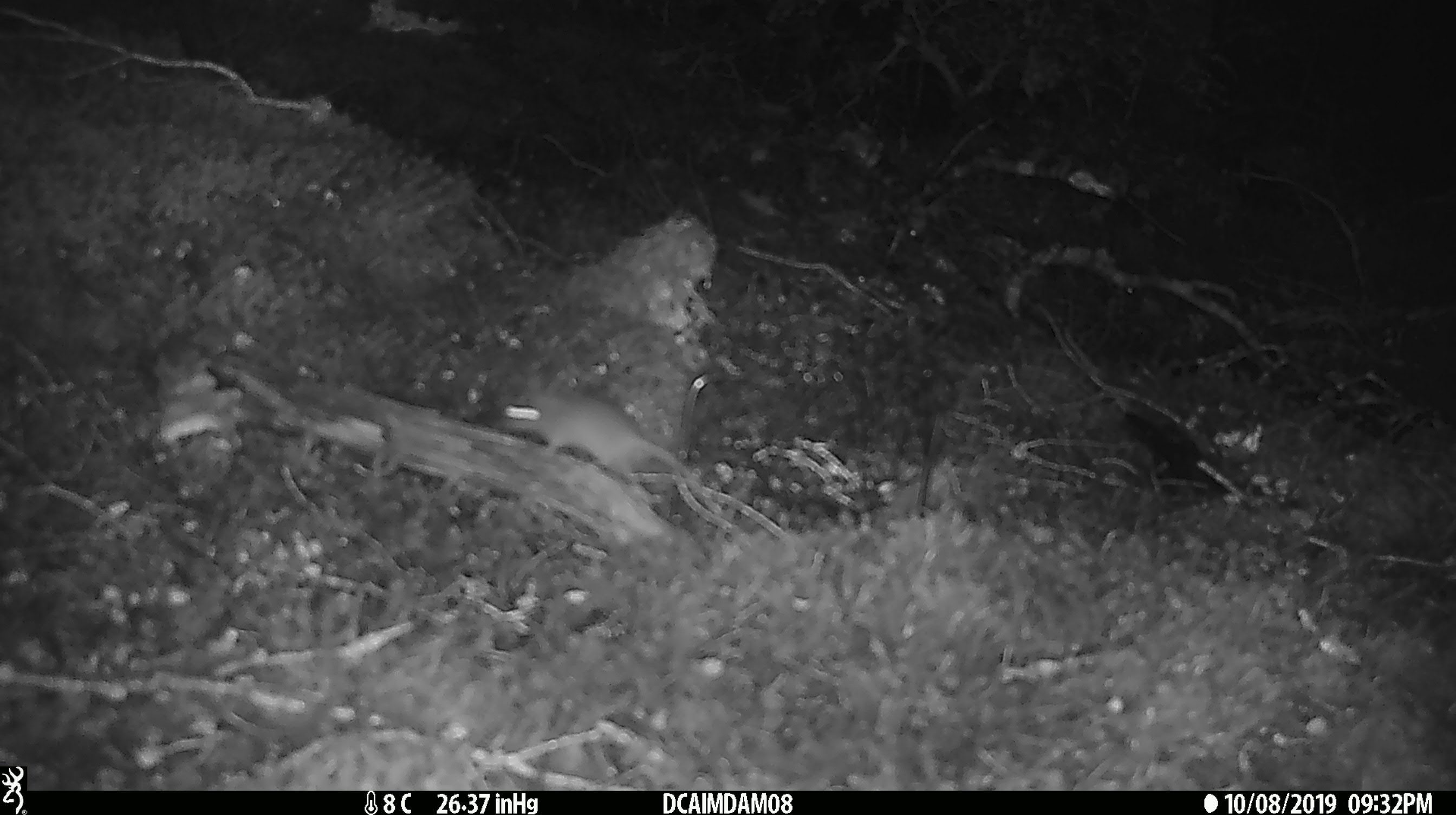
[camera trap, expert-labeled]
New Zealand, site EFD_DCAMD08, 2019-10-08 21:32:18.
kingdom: Animalia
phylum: Chordata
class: Mammalia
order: Rodentia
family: Muridae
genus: Mus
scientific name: Mus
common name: mouse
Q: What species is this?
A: Mouse (Mus).